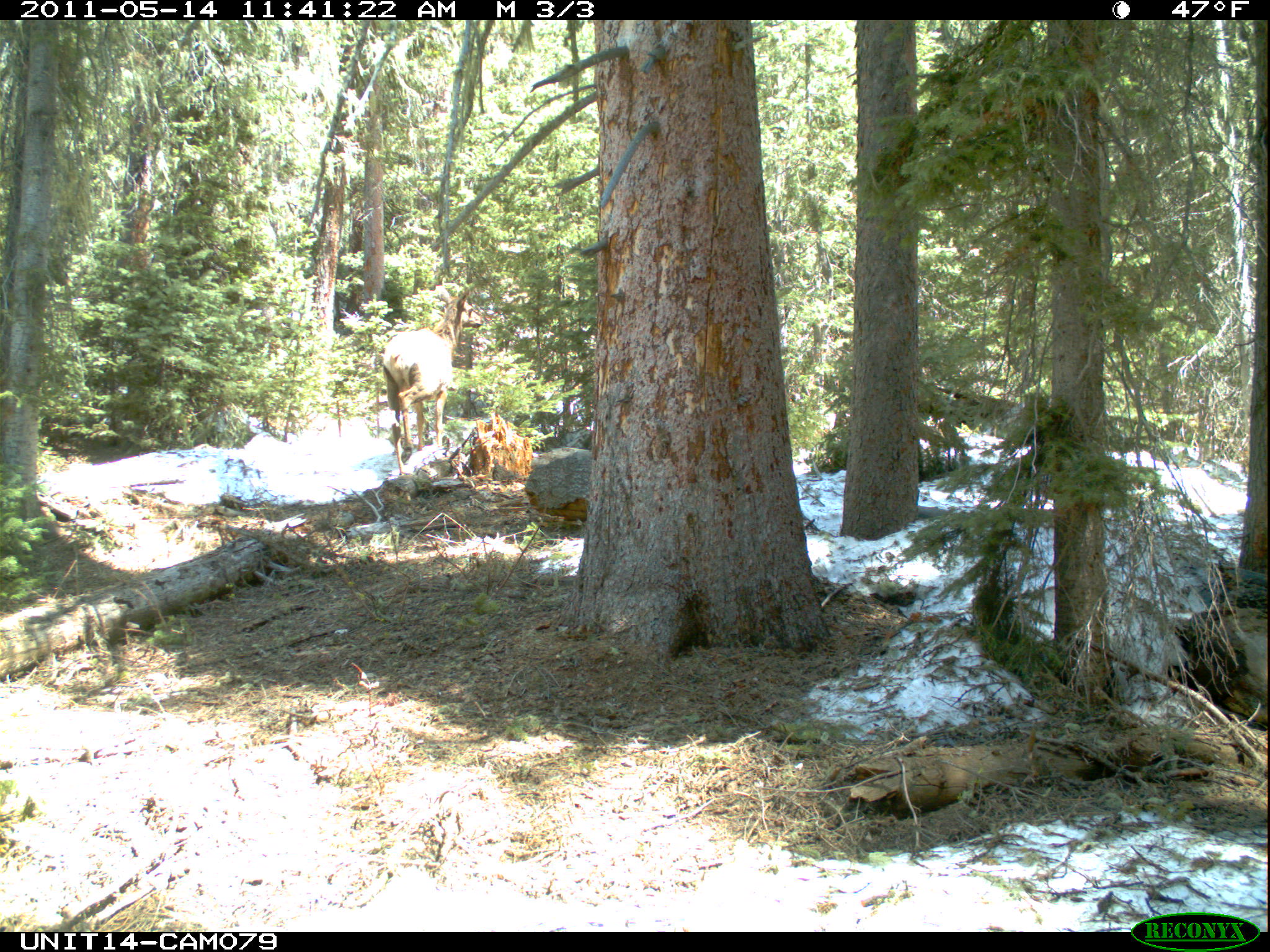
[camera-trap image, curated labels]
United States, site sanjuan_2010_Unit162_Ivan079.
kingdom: Animalia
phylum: Chordata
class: Mammalia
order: Artiodactyla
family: Cervidae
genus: Cervus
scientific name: Cervus elaphus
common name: red deer